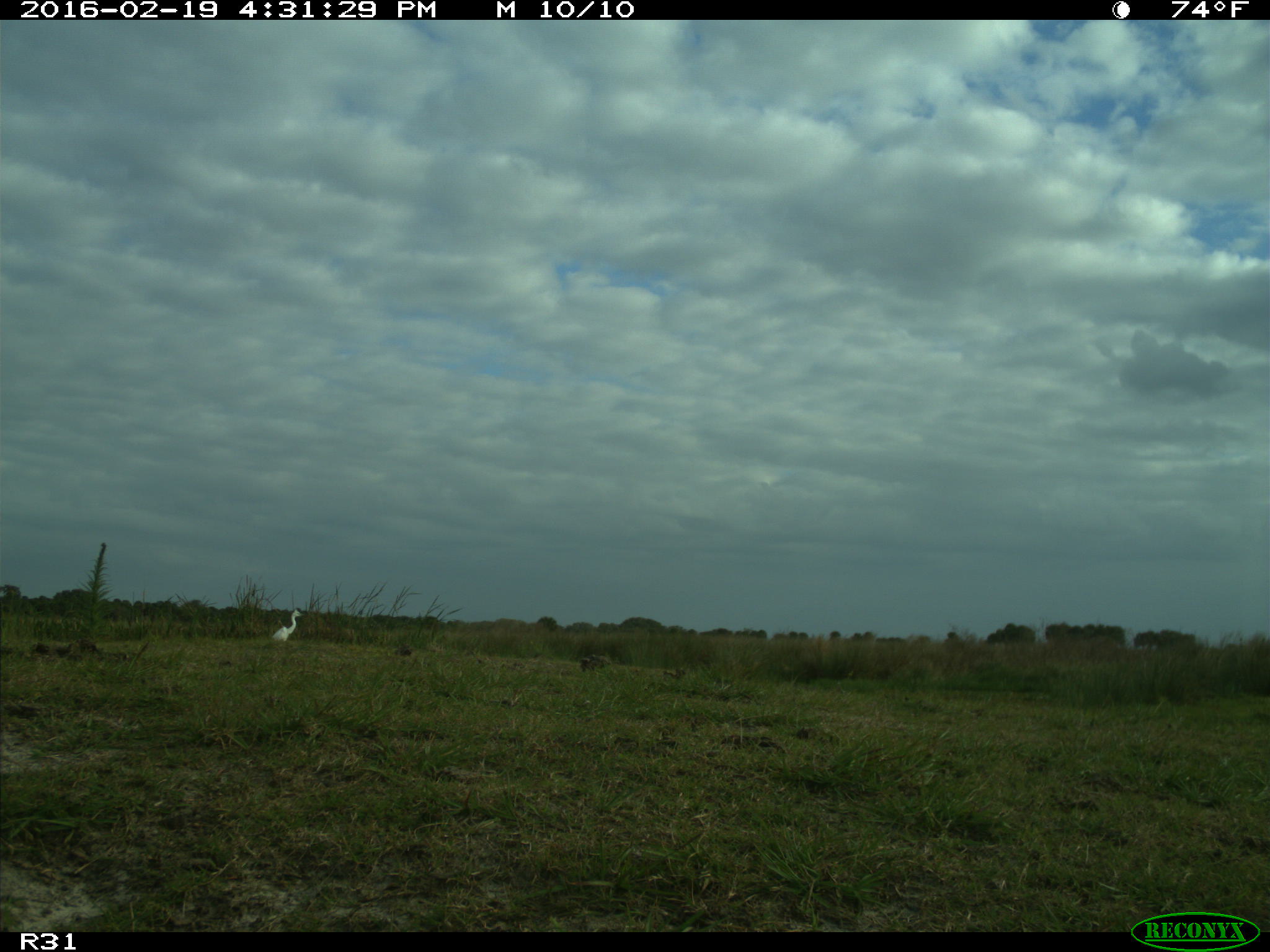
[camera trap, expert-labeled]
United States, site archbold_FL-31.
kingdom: Animalia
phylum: Chordata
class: Aves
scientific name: Aves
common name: birds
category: unidentified bird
Unidentified bird (birds) (Aves).